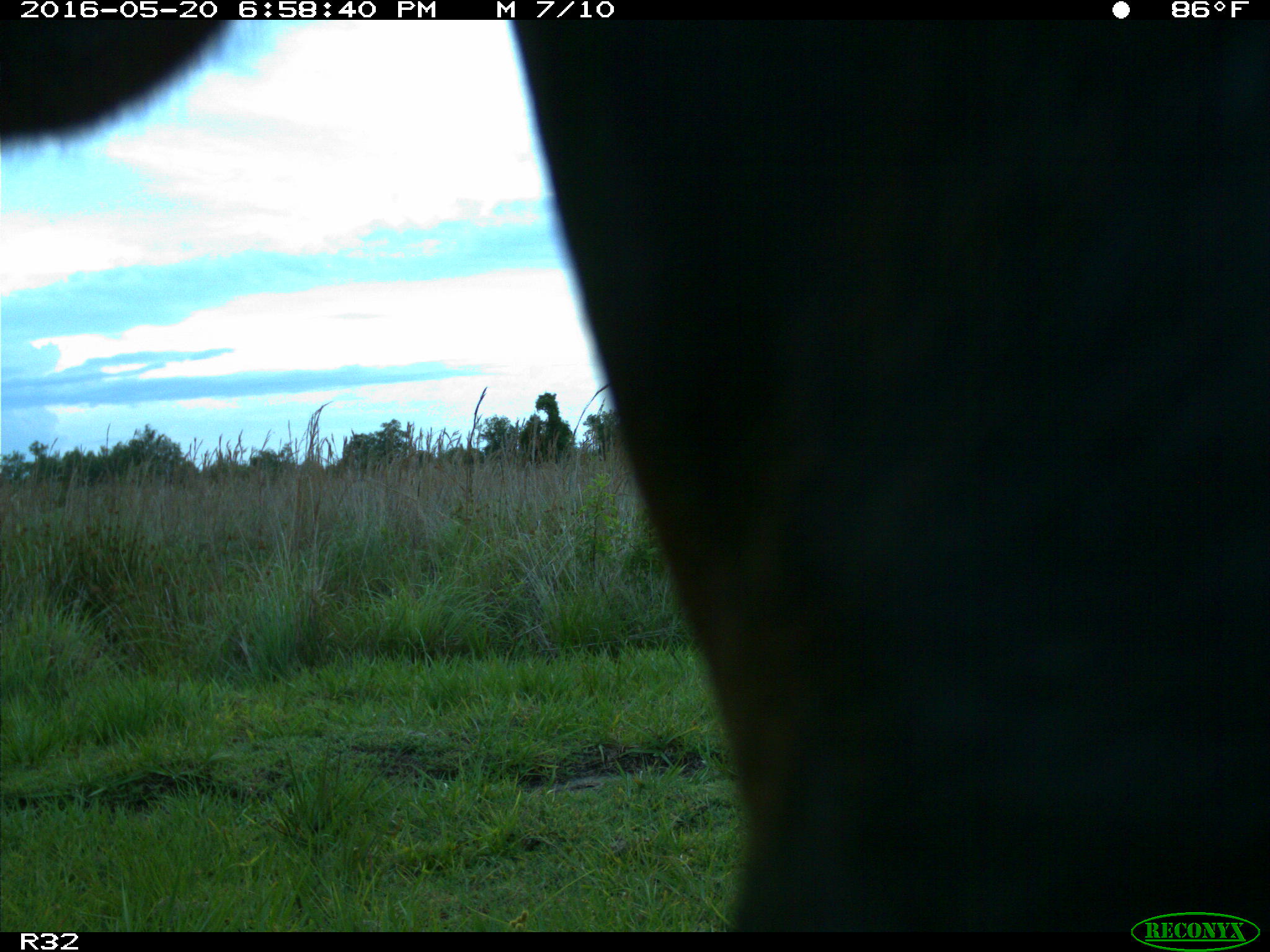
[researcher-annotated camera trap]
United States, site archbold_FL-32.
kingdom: Animalia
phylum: Chordata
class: Mammalia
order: Artiodactyla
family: Bovidae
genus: Bos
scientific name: Bos taurus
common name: domestic cow